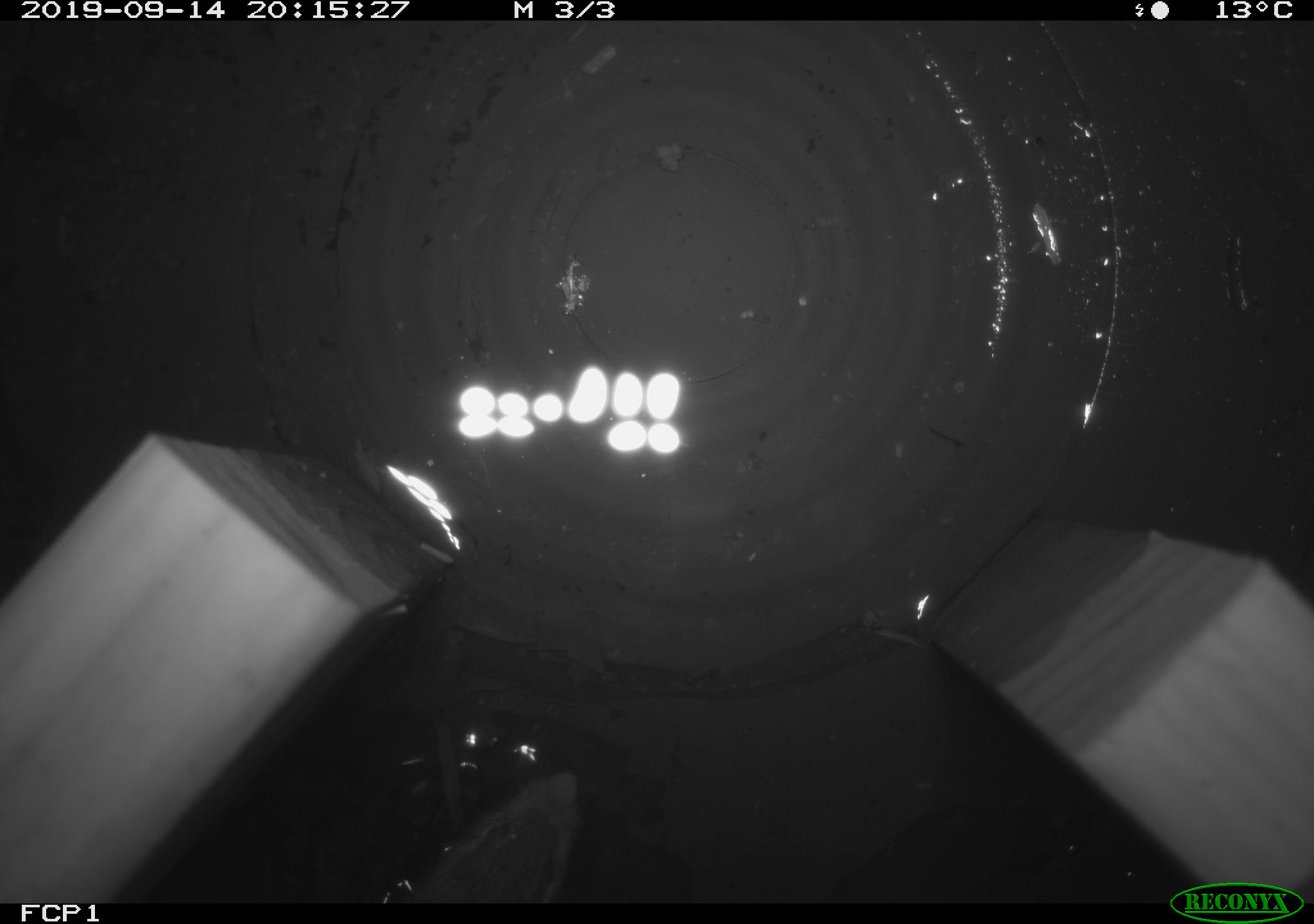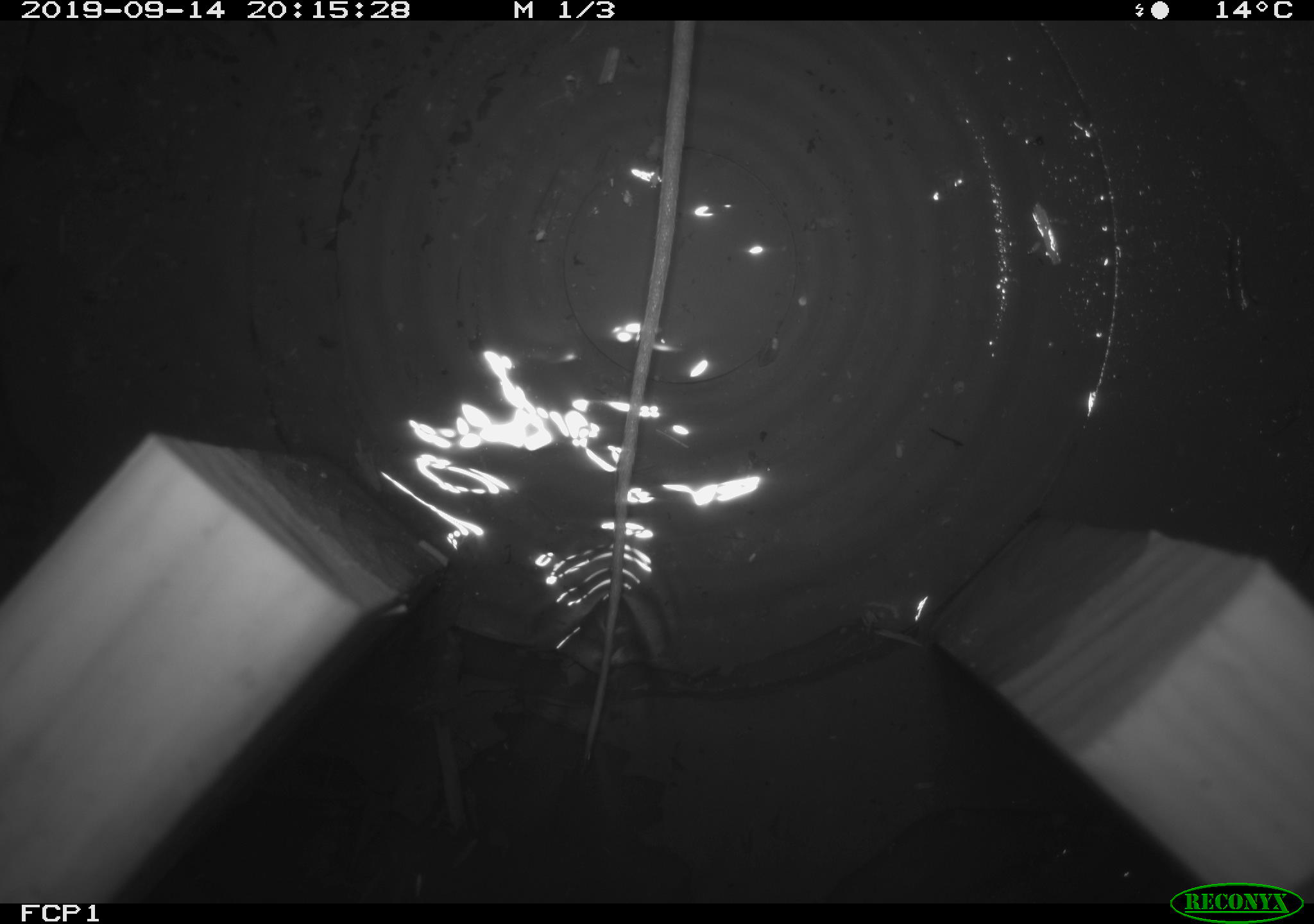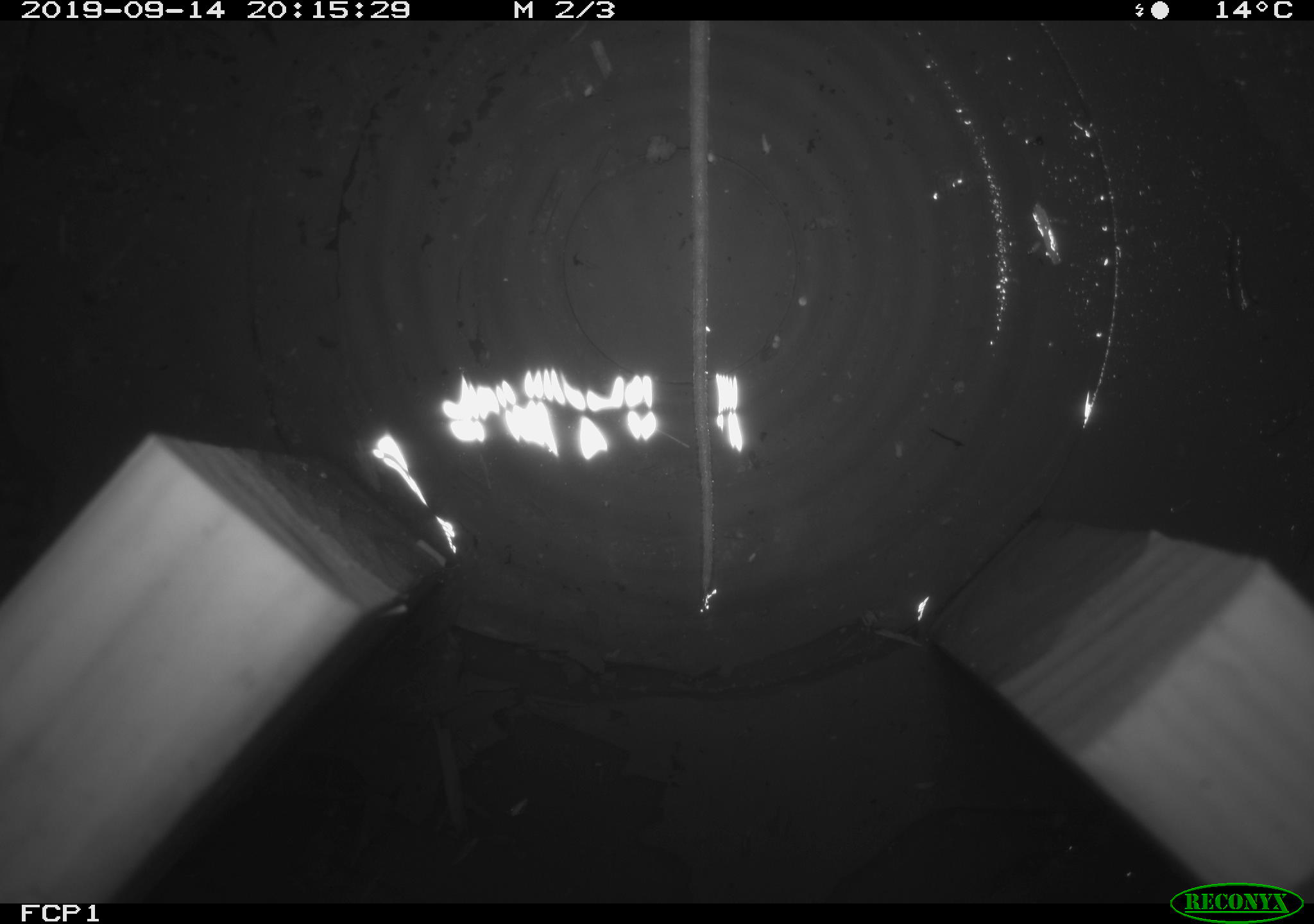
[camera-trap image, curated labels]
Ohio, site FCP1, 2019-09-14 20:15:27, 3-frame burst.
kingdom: Animalia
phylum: Chordata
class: Mammalia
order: Rodentia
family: Zapodidae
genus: Napaeozapus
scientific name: Napaeozapus insignis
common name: woodland jumping mouse